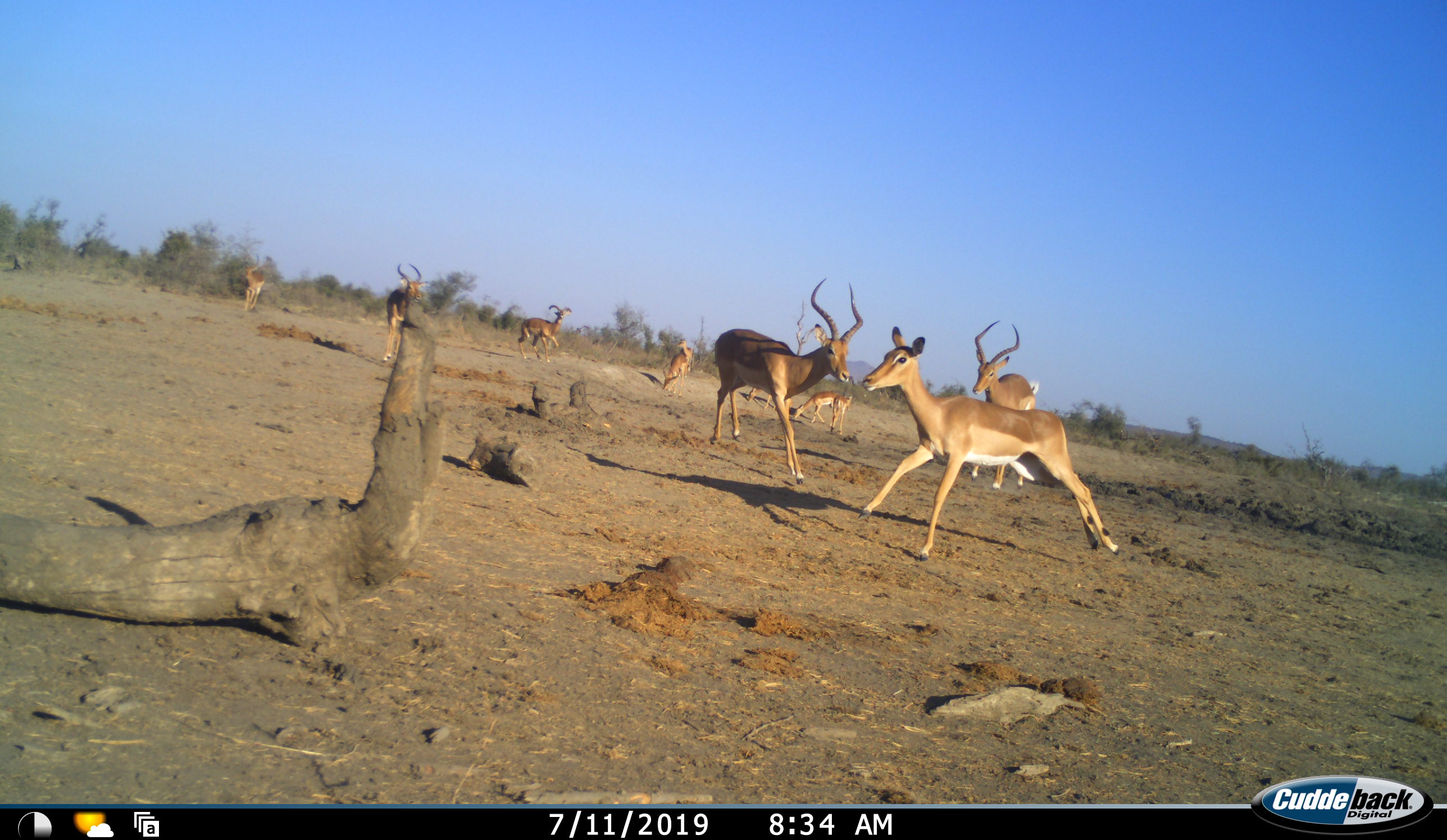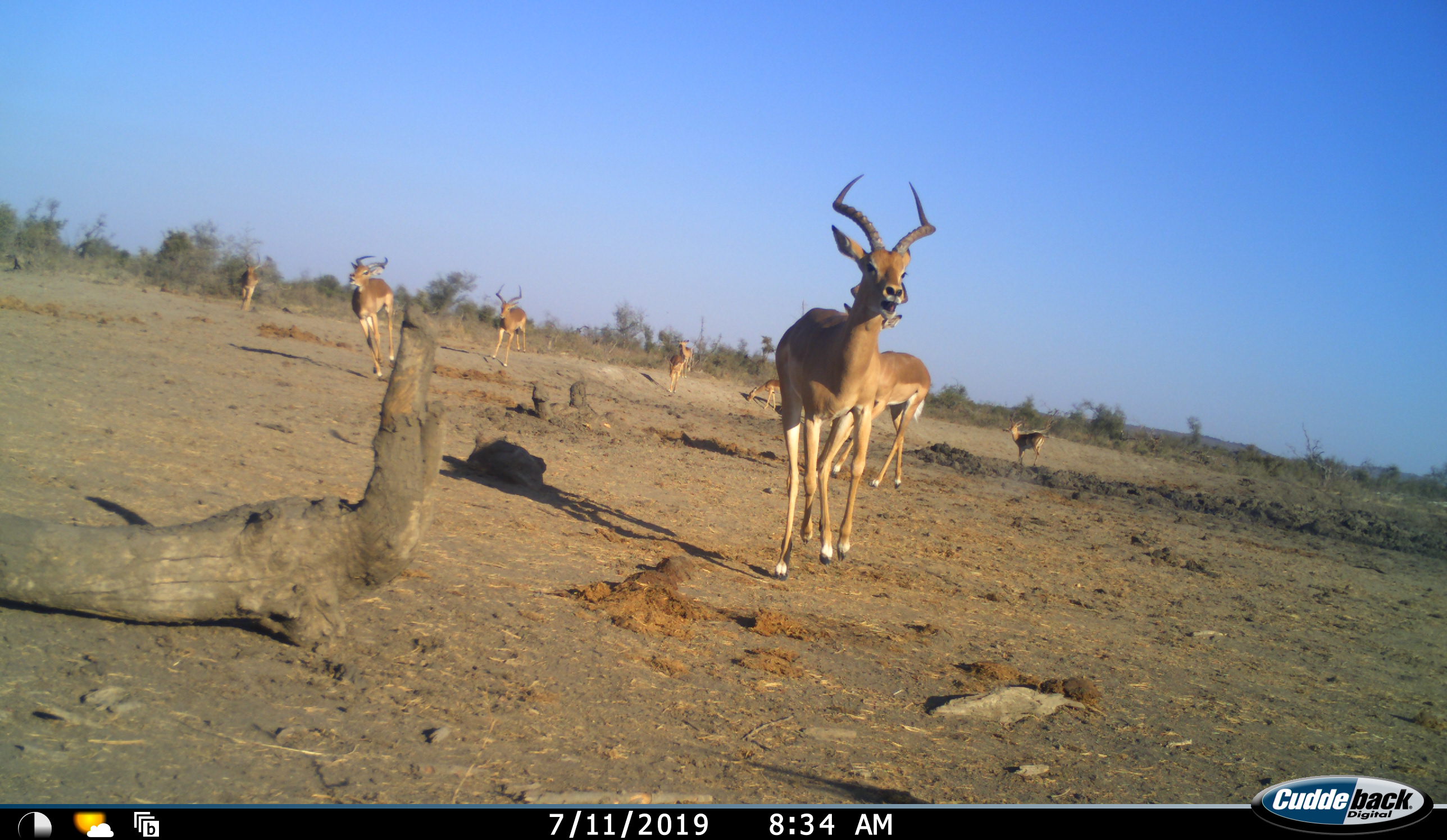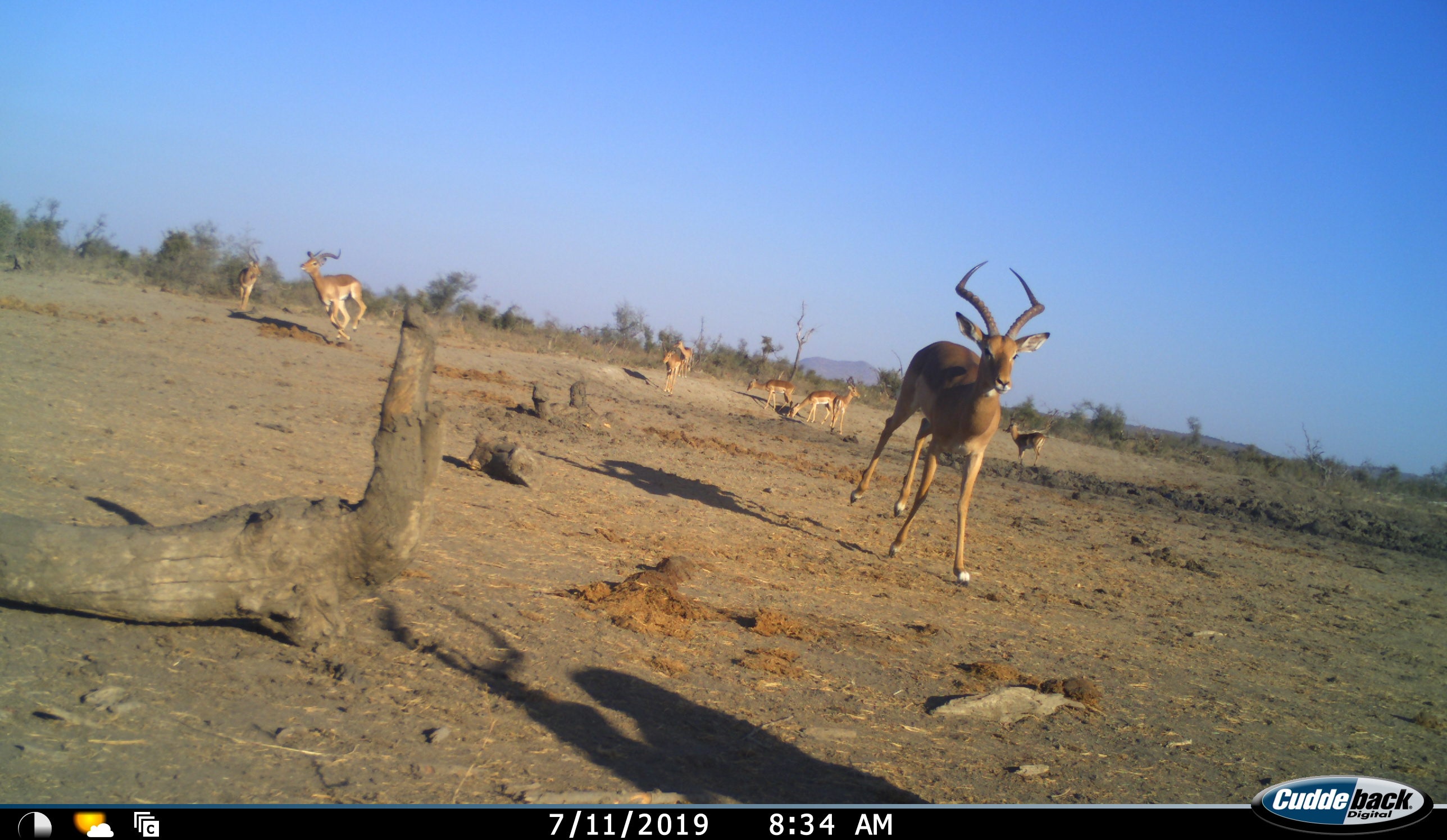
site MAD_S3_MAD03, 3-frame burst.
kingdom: Animalia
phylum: Chordata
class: Mammalia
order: Artiodactyla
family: Bovidae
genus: Aepyceros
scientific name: Aepyceros melampus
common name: impala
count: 9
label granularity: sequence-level